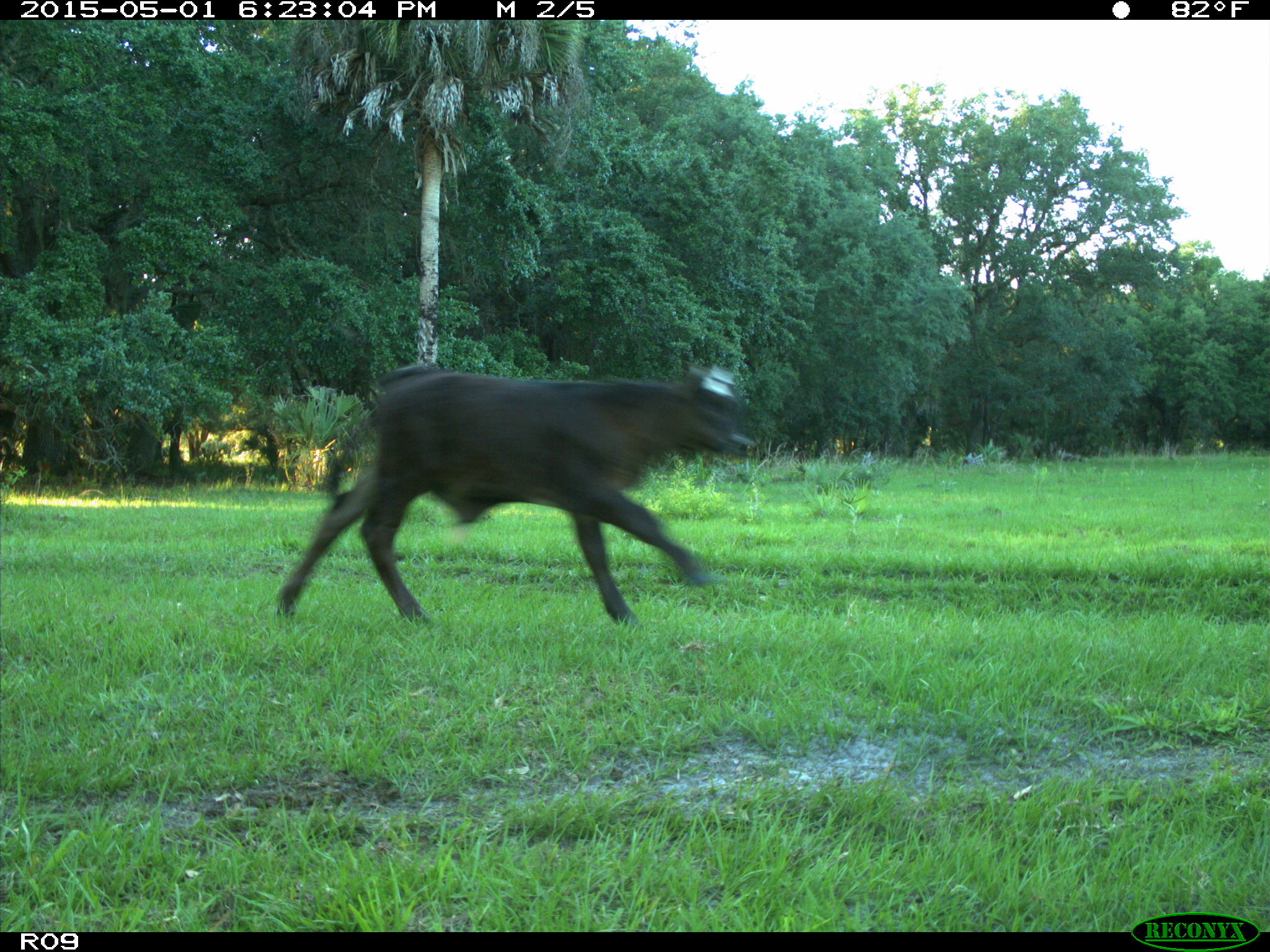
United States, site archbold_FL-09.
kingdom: Animalia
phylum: Chordata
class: Mammalia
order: Artiodactyla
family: Bovidae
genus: Bos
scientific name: Bos taurus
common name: domestic cow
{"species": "Bos taurus (domestic cow)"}